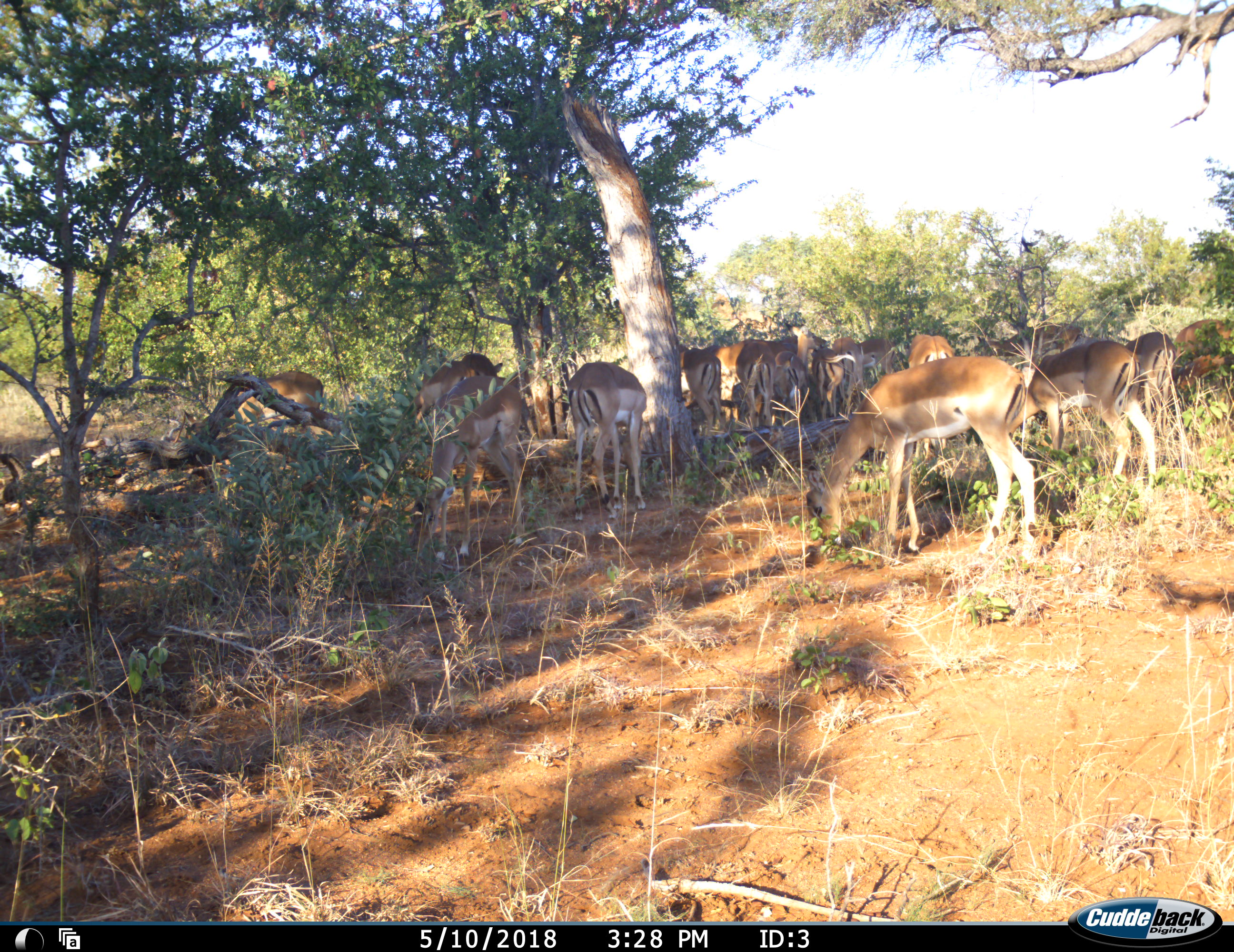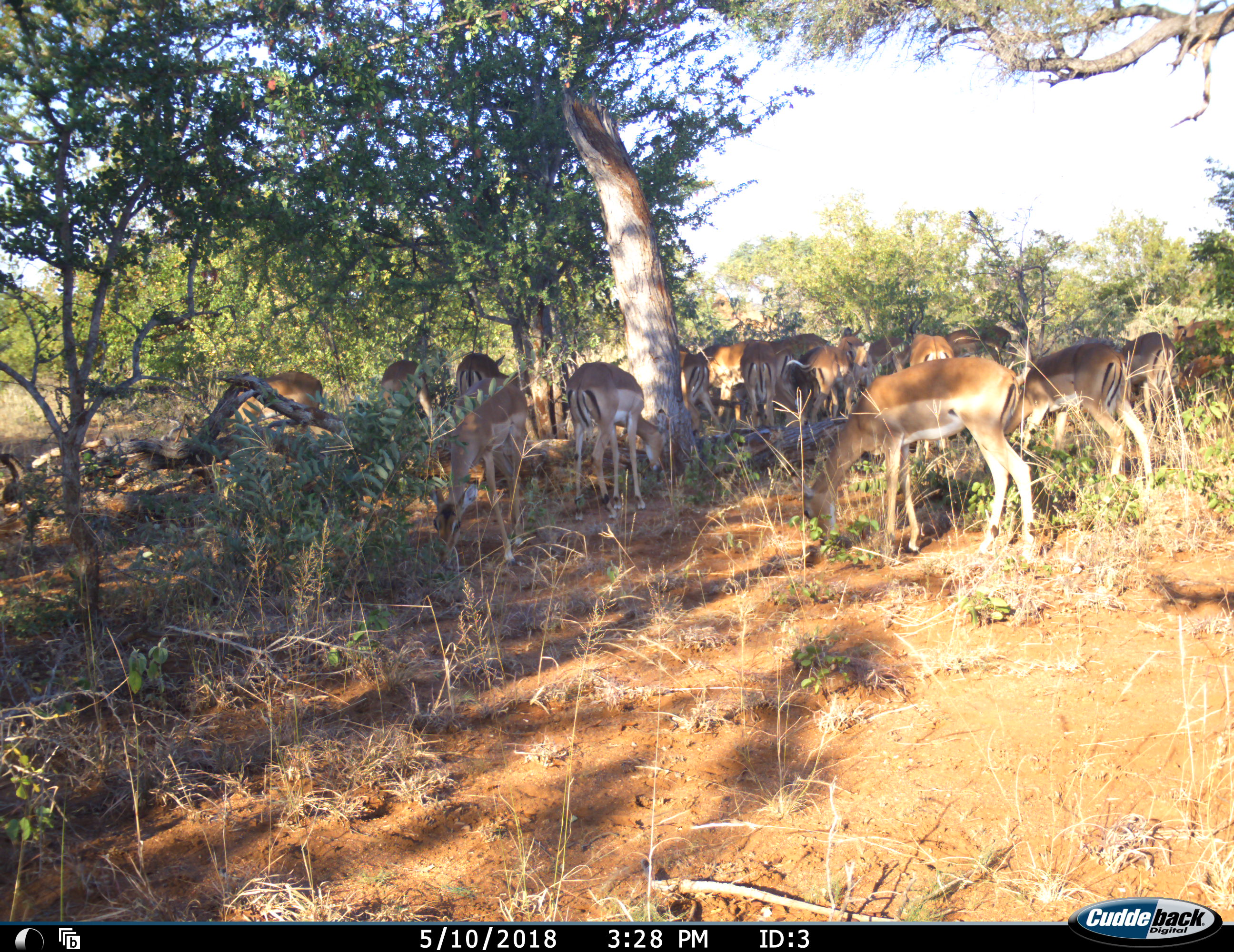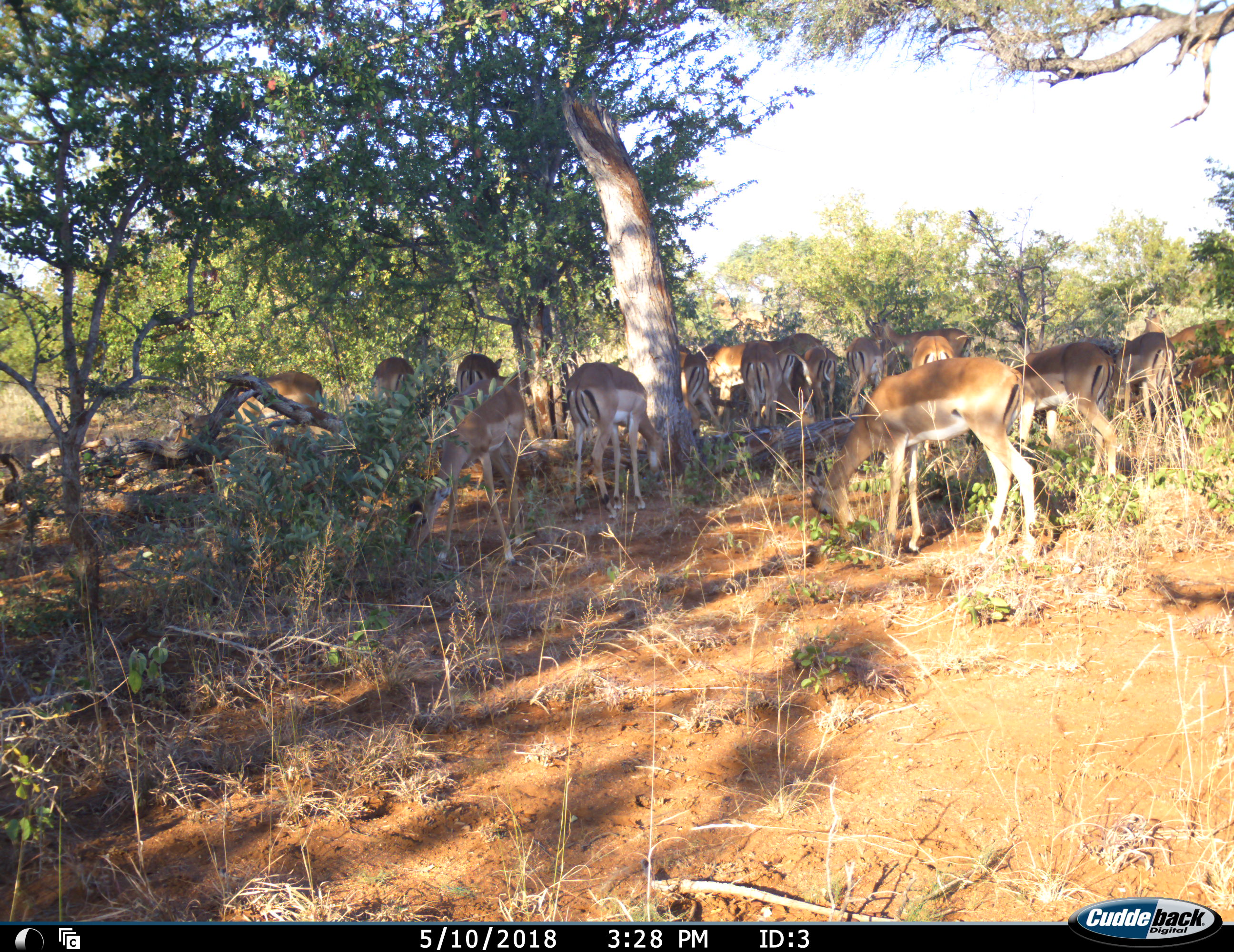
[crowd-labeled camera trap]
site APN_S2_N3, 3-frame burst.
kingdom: Animalia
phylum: Chordata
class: Mammalia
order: Artiodactyla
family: Bovidae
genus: Aepyceros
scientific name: Aepyceros melampus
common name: impala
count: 11-50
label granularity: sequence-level